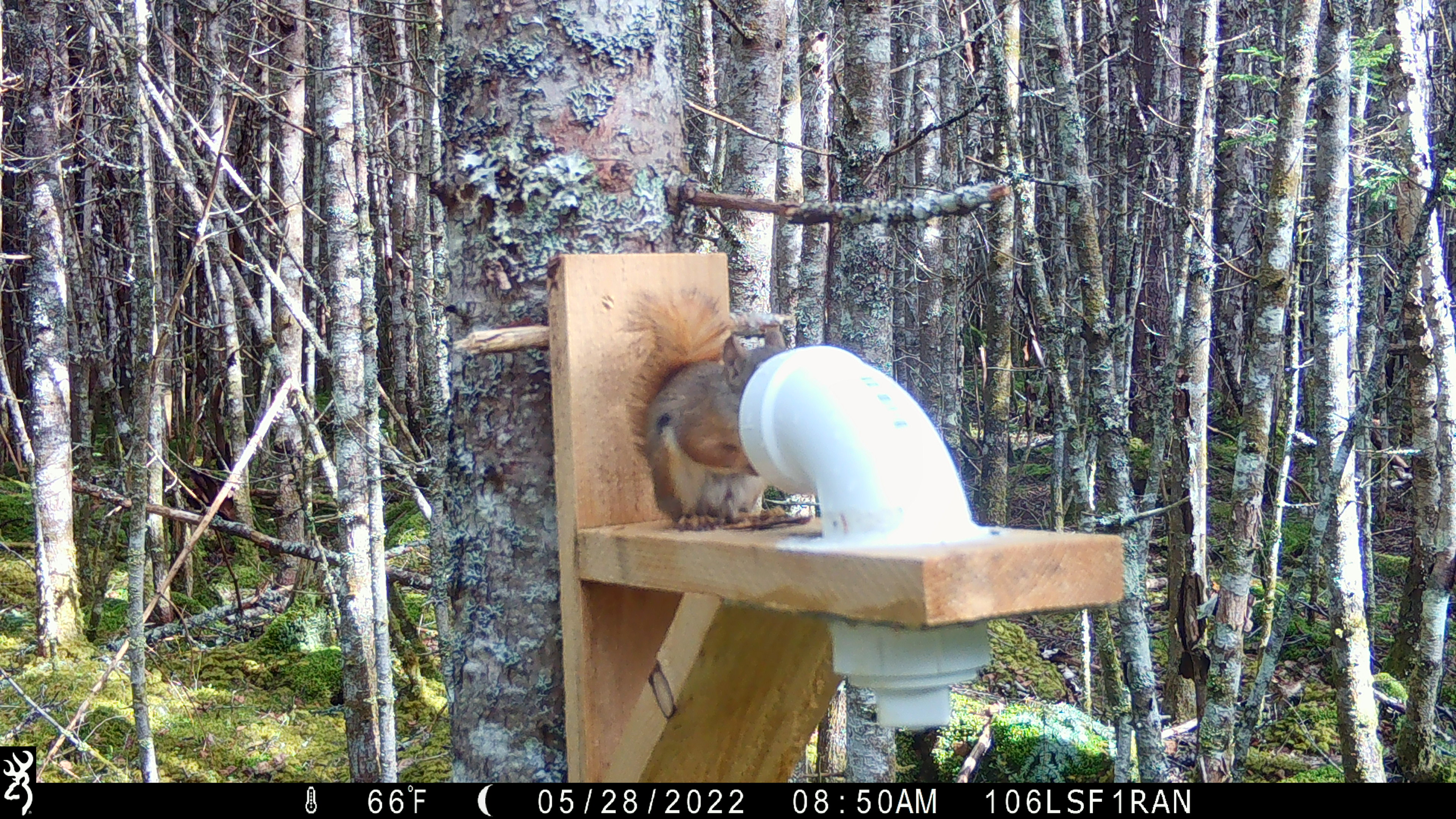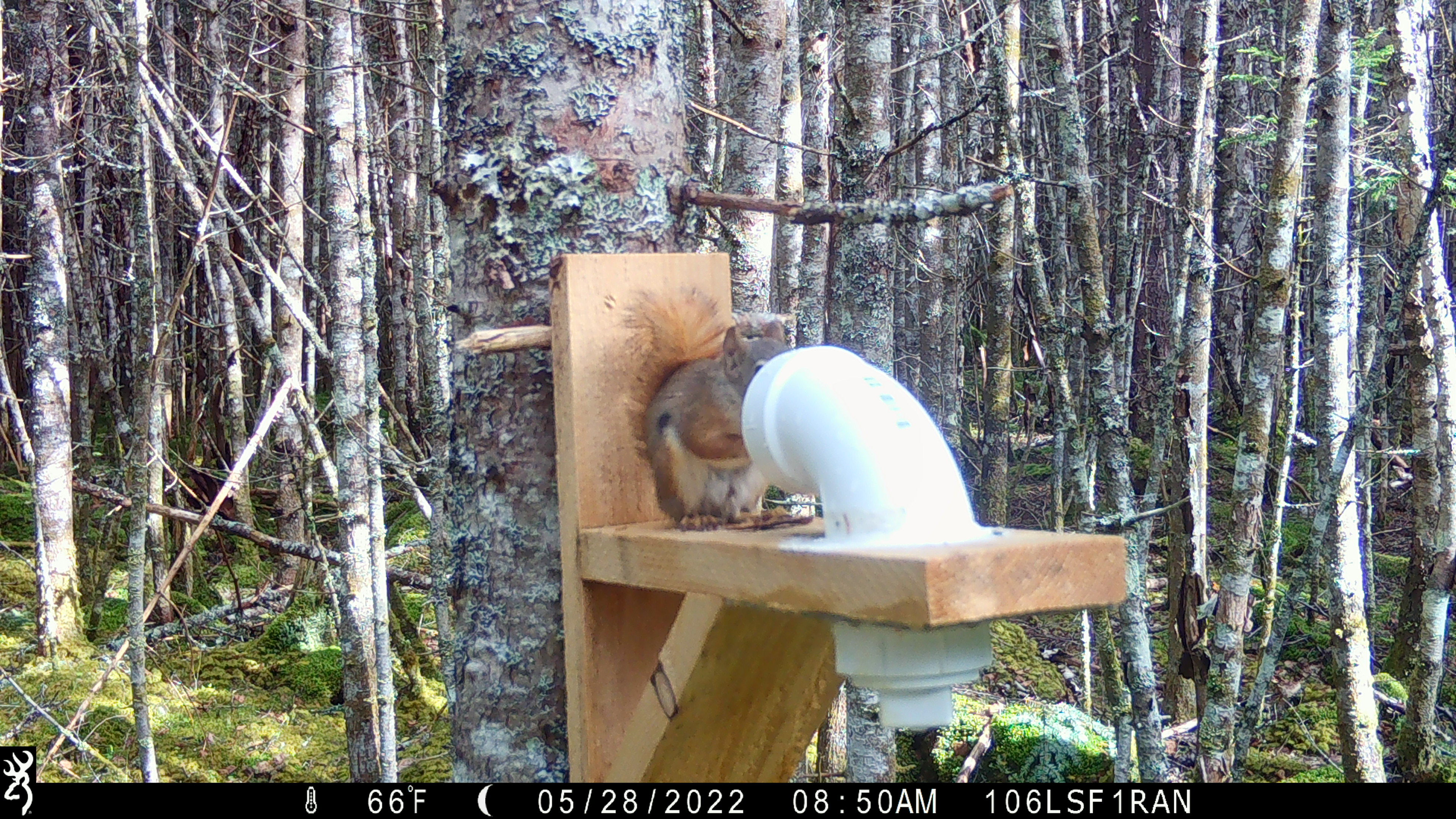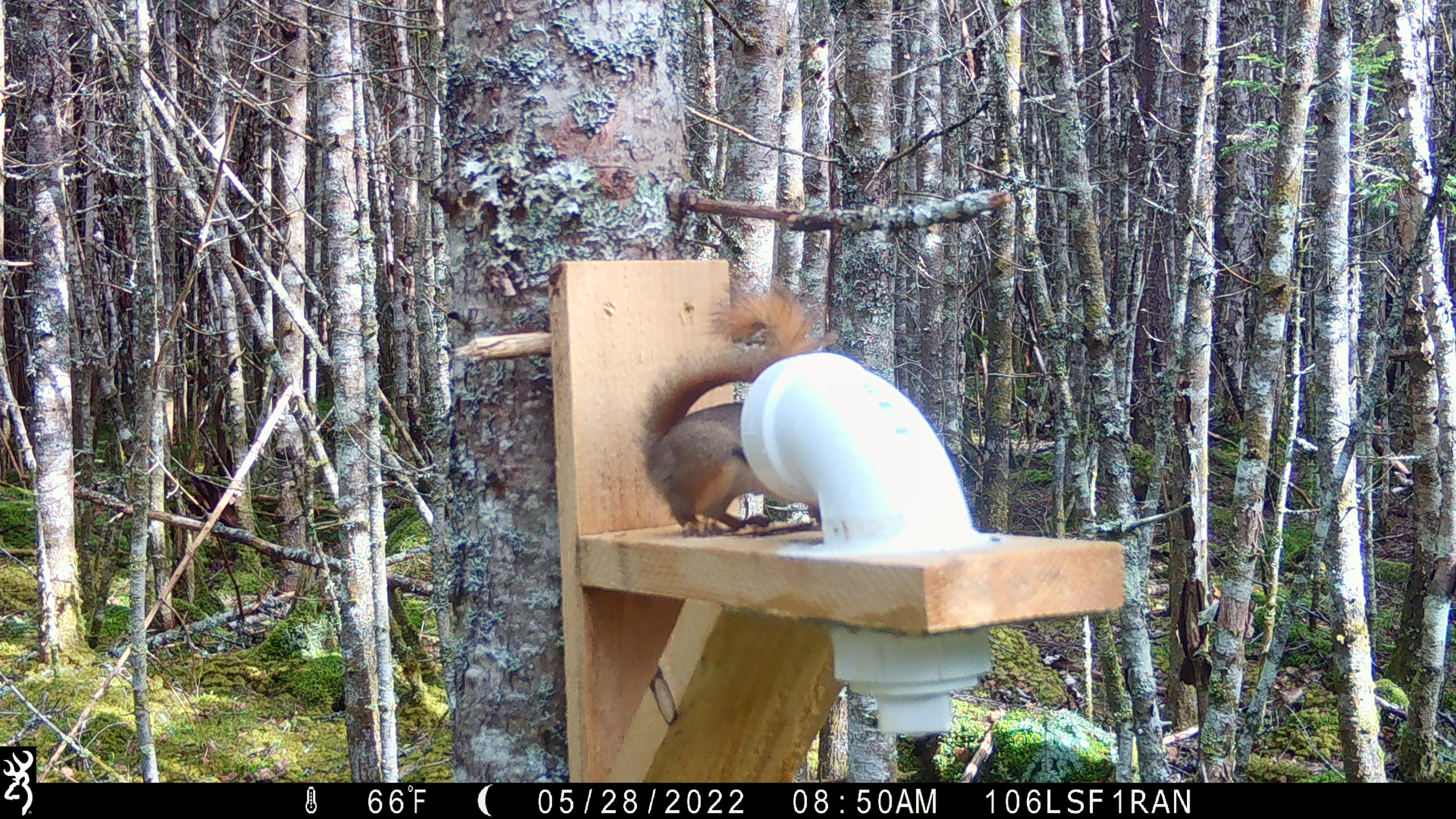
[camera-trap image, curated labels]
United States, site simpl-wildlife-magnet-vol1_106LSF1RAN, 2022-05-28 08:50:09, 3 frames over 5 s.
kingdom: Animalia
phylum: Chordata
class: Mammalia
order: Rodentia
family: Sciuridae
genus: Tamiasciurus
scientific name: Tamiasciurus hudsonicus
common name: red squirrel